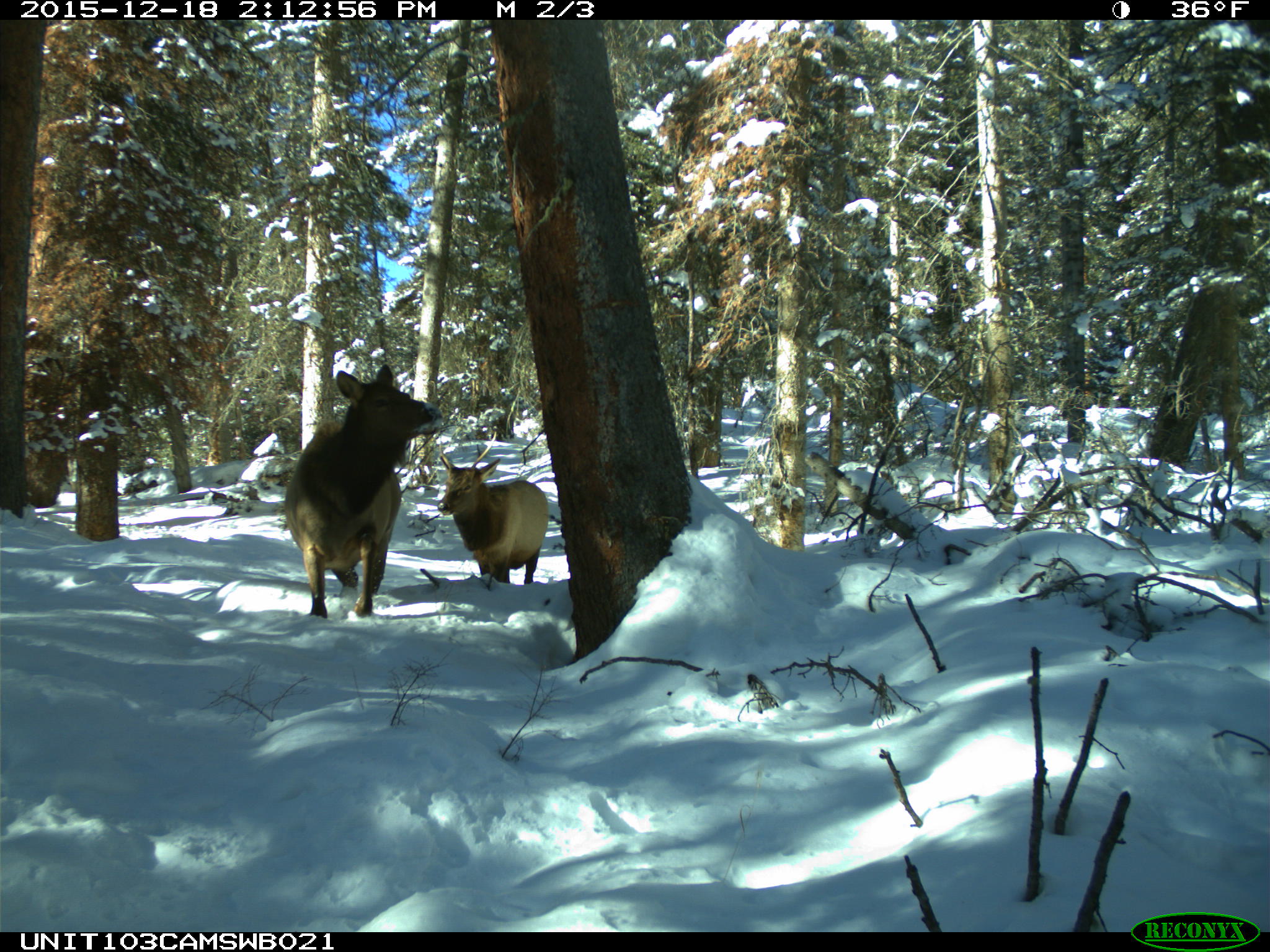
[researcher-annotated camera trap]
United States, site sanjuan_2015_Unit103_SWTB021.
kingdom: Animalia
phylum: Chordata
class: Mammalia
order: Artiodactyla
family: Cervidae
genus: Cervus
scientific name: Cervus elaphus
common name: red deer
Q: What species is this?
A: Cervus elaphus (red deer).